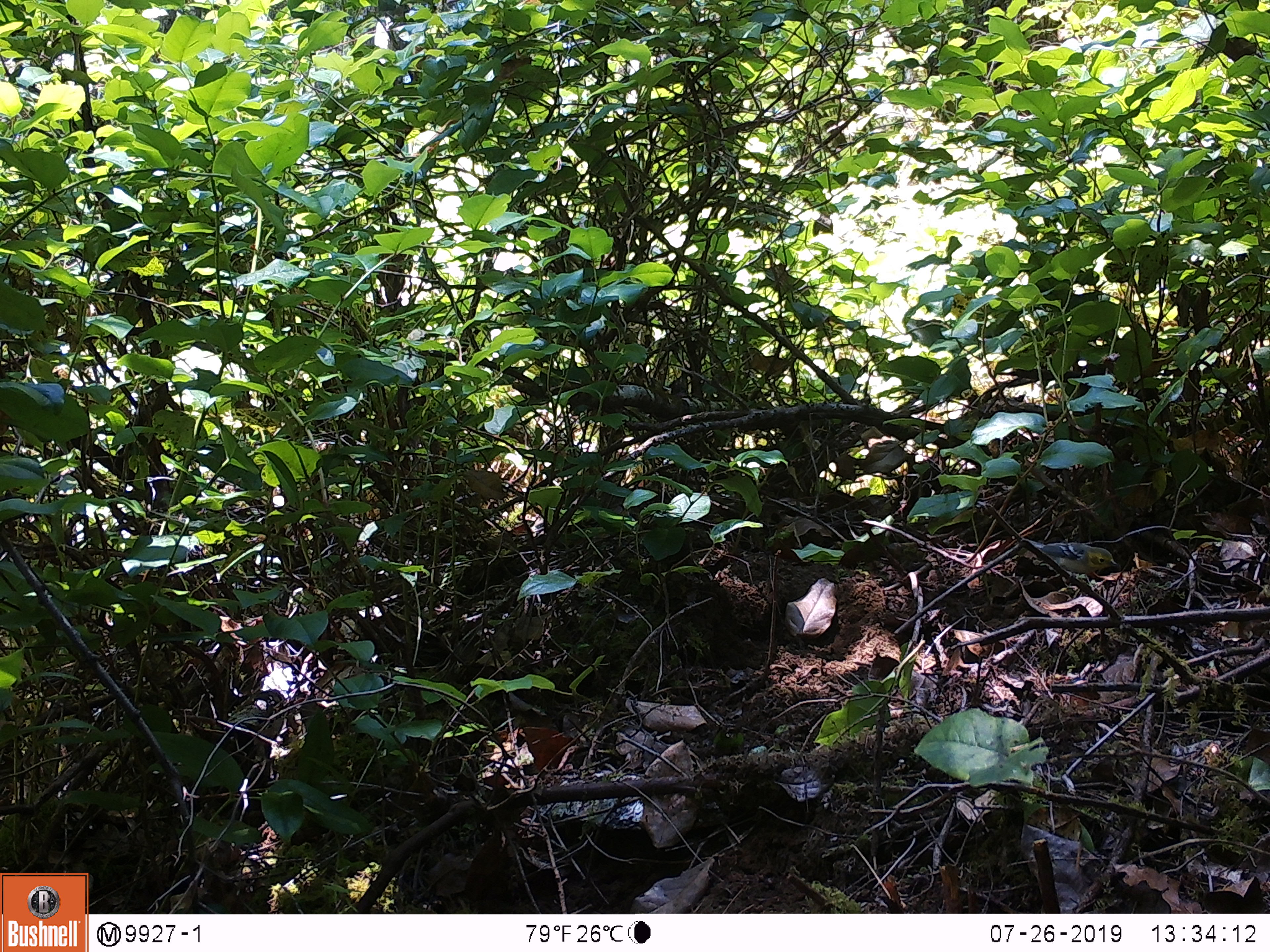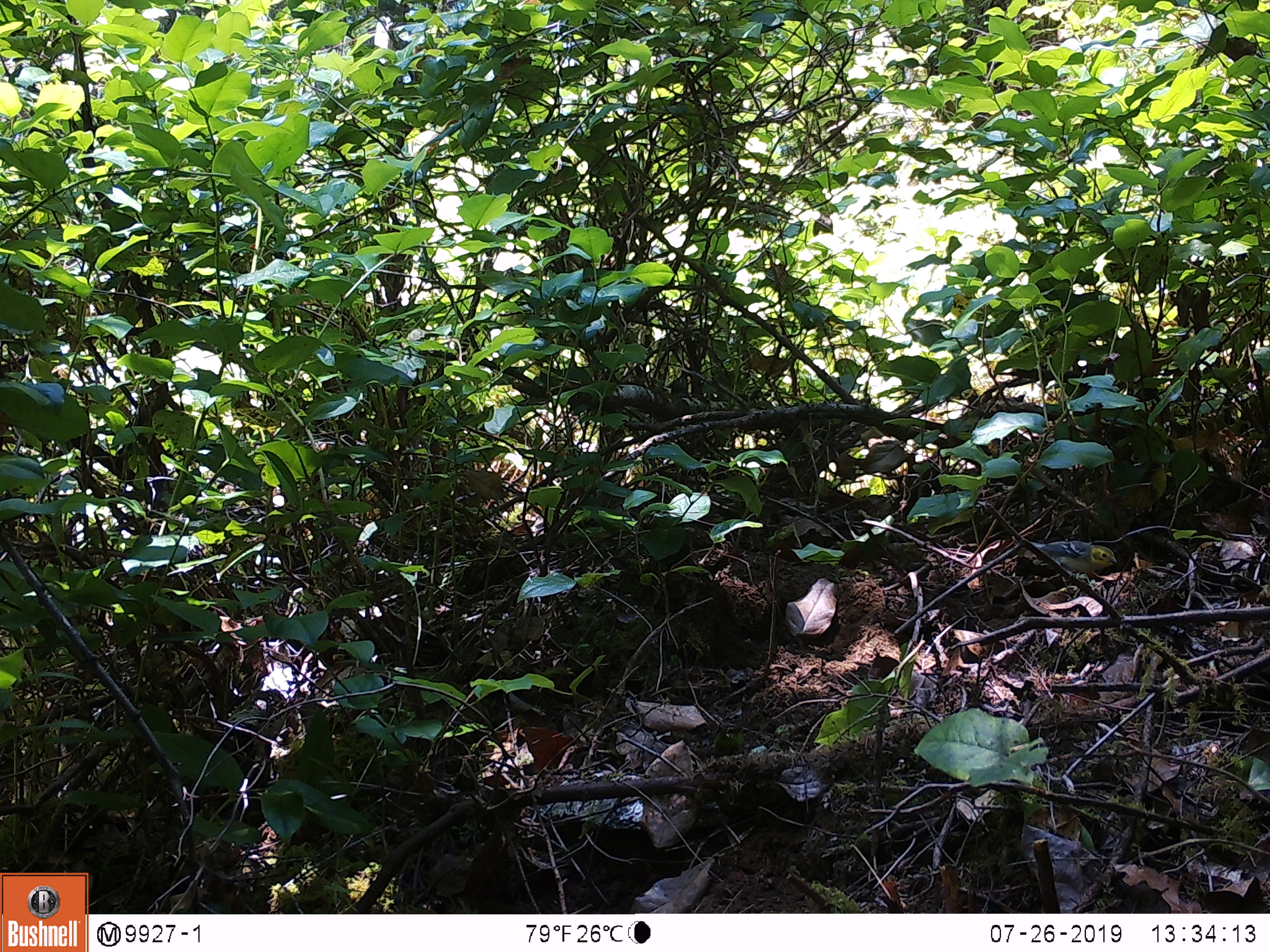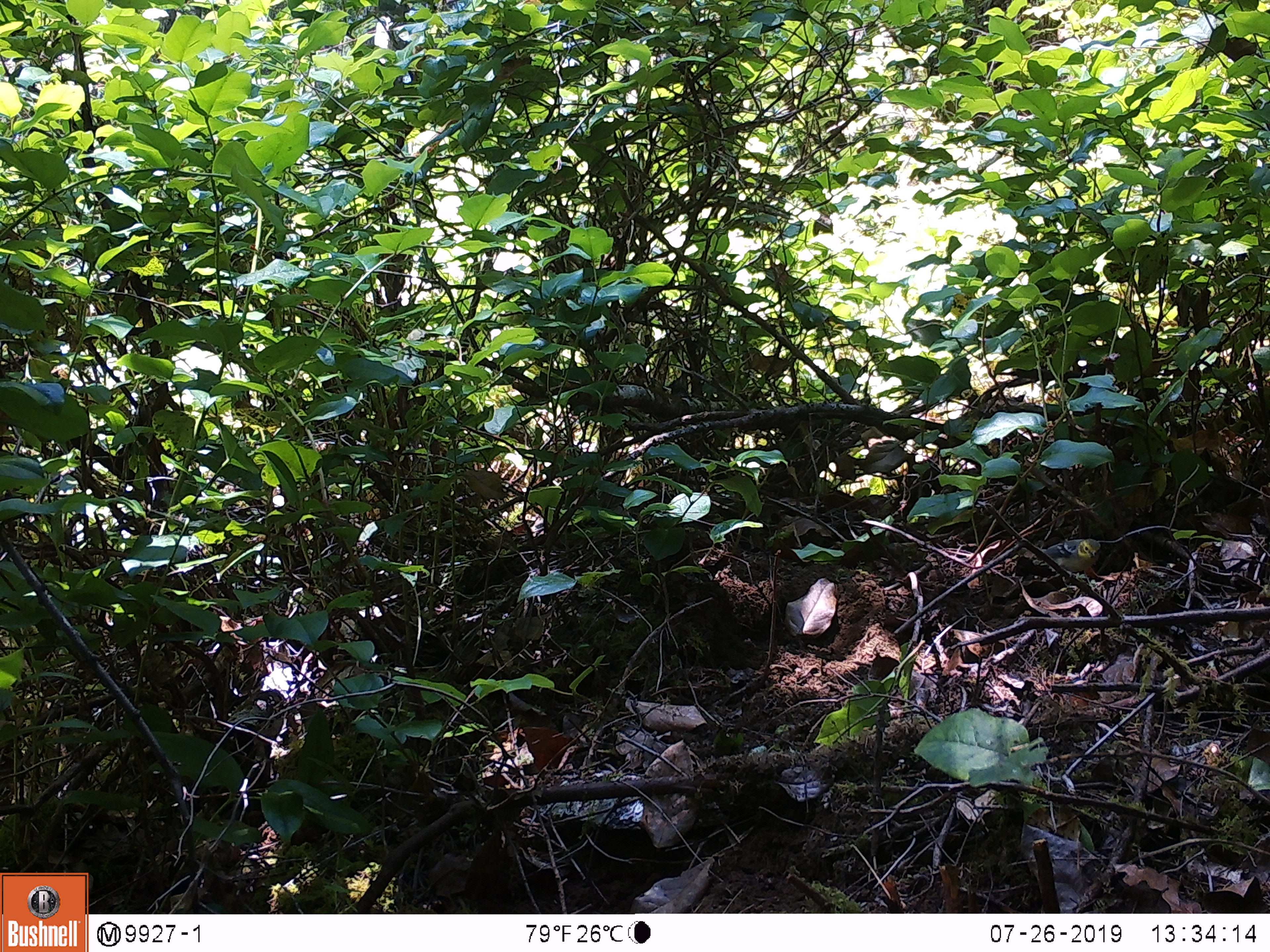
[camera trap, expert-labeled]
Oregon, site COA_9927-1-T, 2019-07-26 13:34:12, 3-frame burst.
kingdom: Animalia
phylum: Chordata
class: Aves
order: Passeriformes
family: Parulidae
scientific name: Parulidae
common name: new world warblers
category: parulidae family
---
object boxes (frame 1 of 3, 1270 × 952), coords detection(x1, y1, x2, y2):
parulidae family: detection(1007, 521, 1127, 585)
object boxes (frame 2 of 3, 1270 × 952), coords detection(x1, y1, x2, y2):
parulidae family: detection(982, 531, 1127, 597)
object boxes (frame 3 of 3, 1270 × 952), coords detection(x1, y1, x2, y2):
parulidae family: detection(1017, 507, 1122, 593)